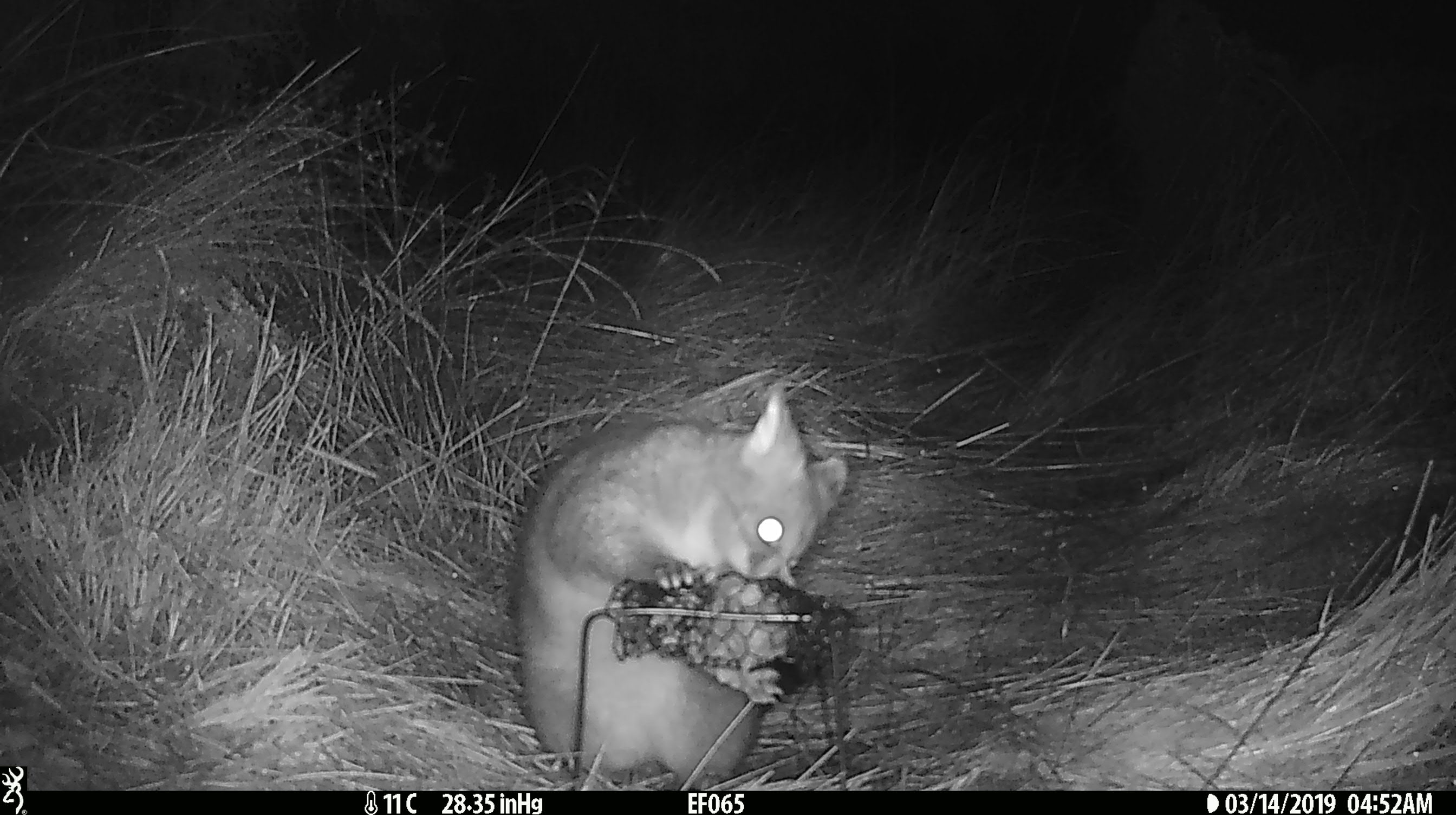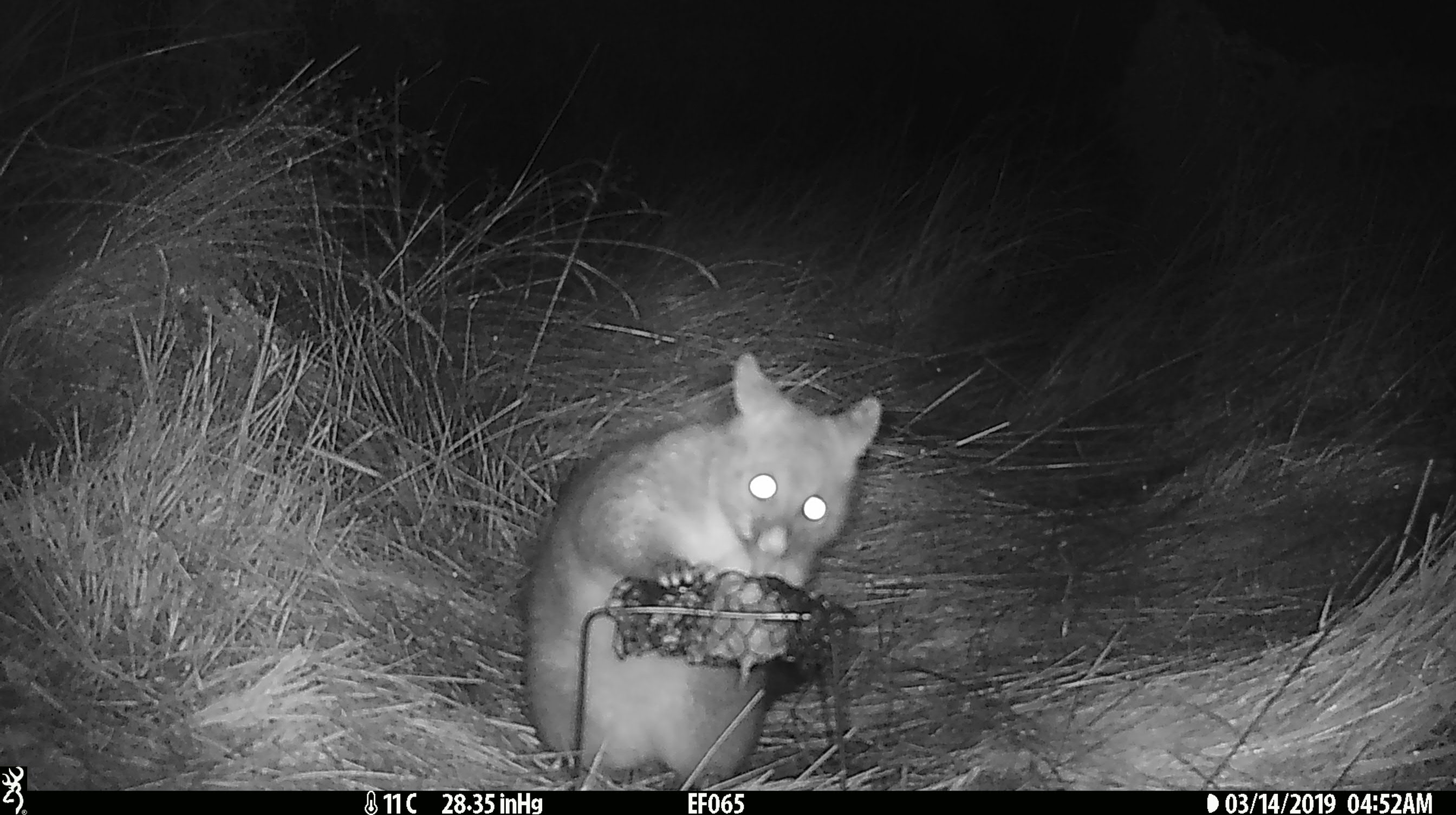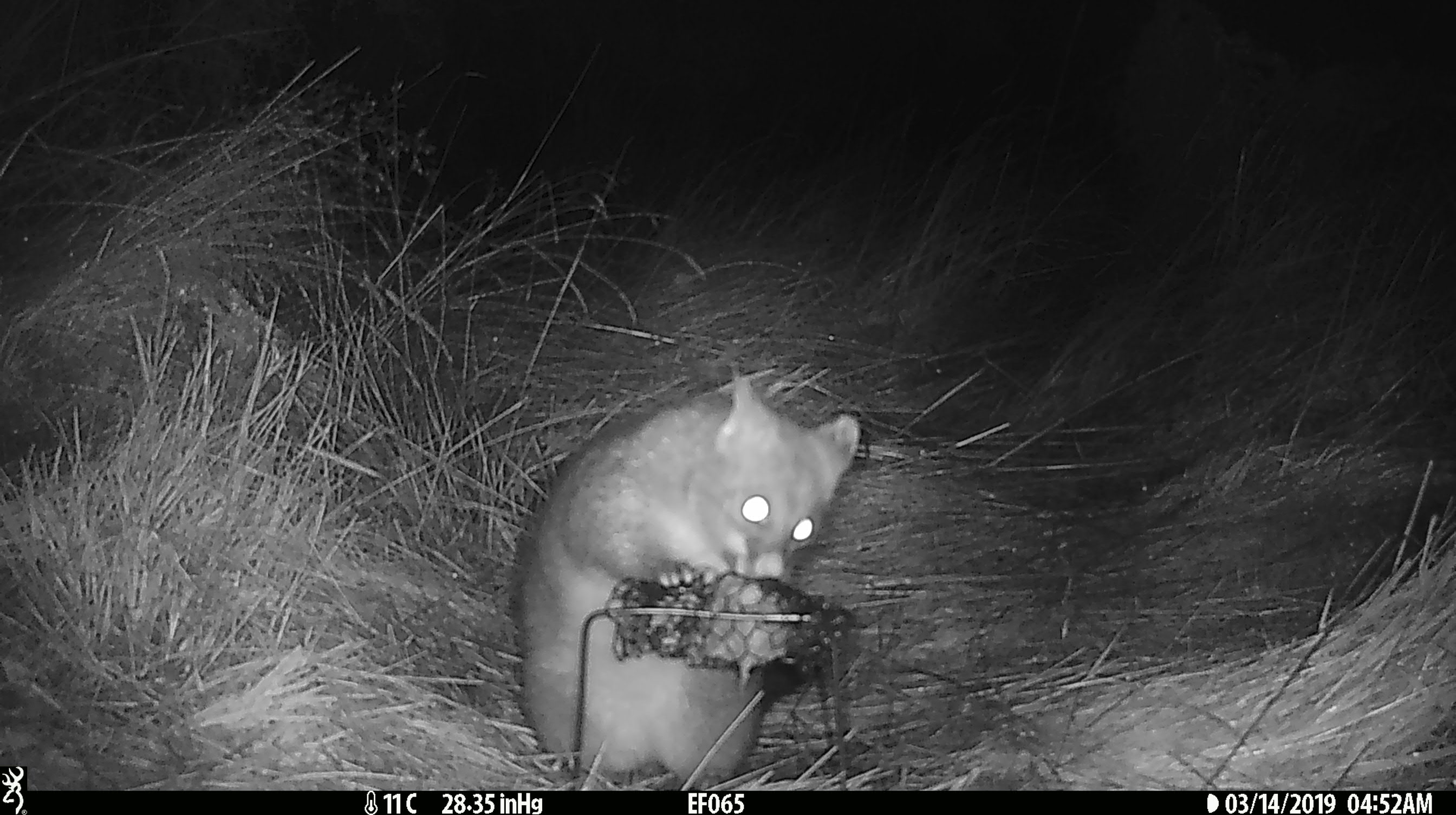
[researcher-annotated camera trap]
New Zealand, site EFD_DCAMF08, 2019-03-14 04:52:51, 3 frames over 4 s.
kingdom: Animalia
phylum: Chordata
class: Mammalia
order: Diprotodontia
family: Phalangeridae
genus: Trichosurus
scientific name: Trichosurus vulpecula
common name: common brushtail possum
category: possum